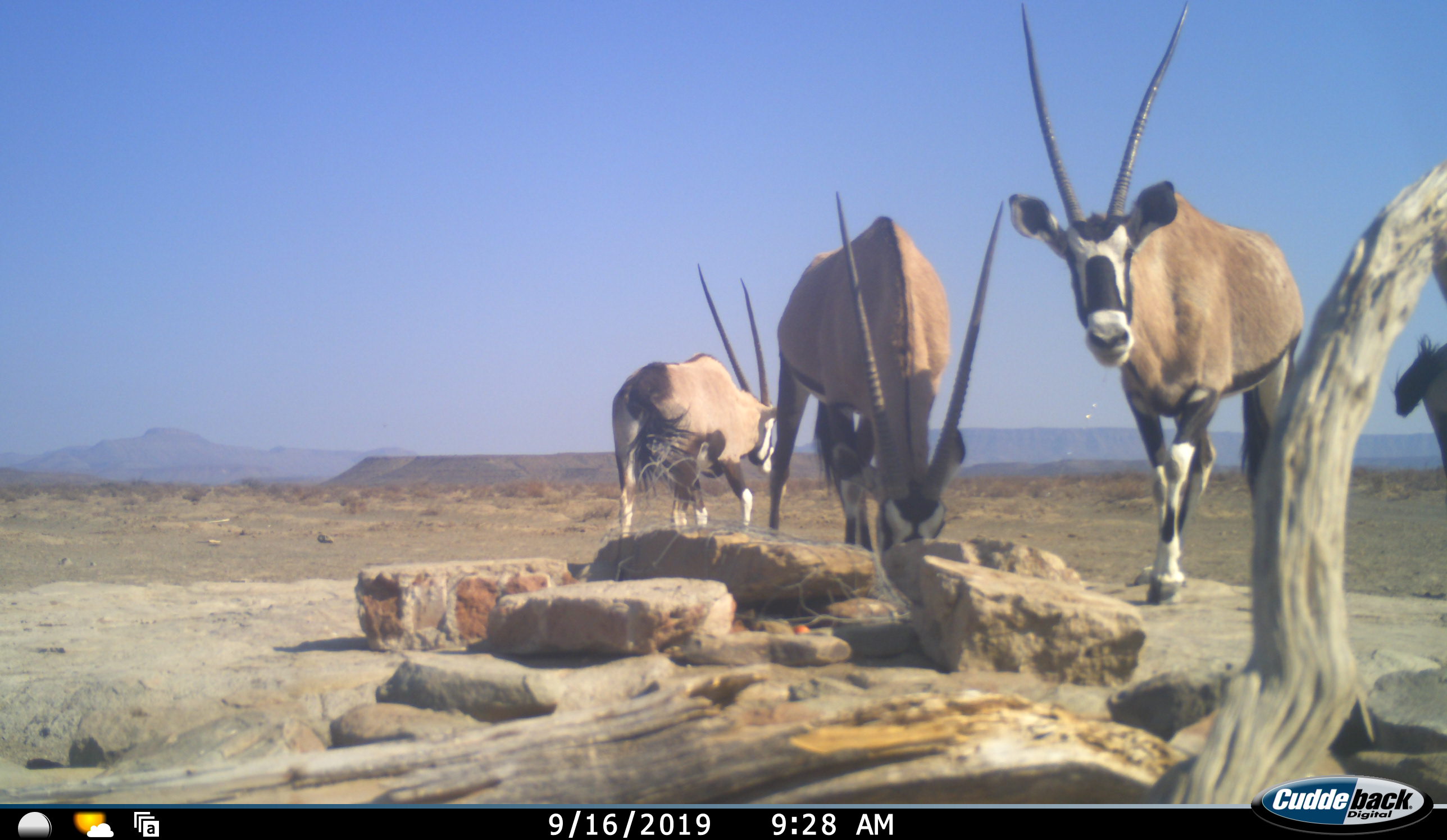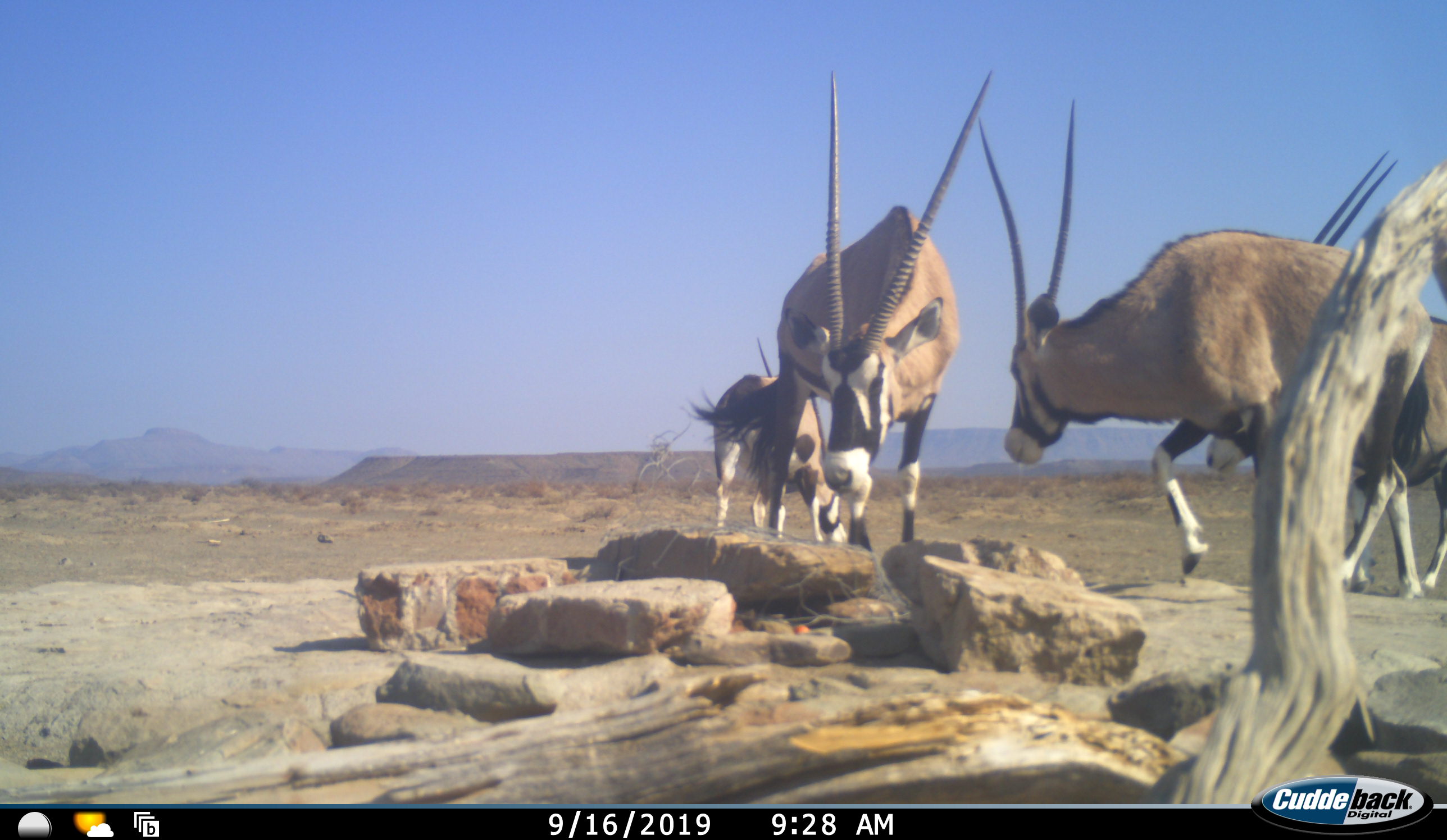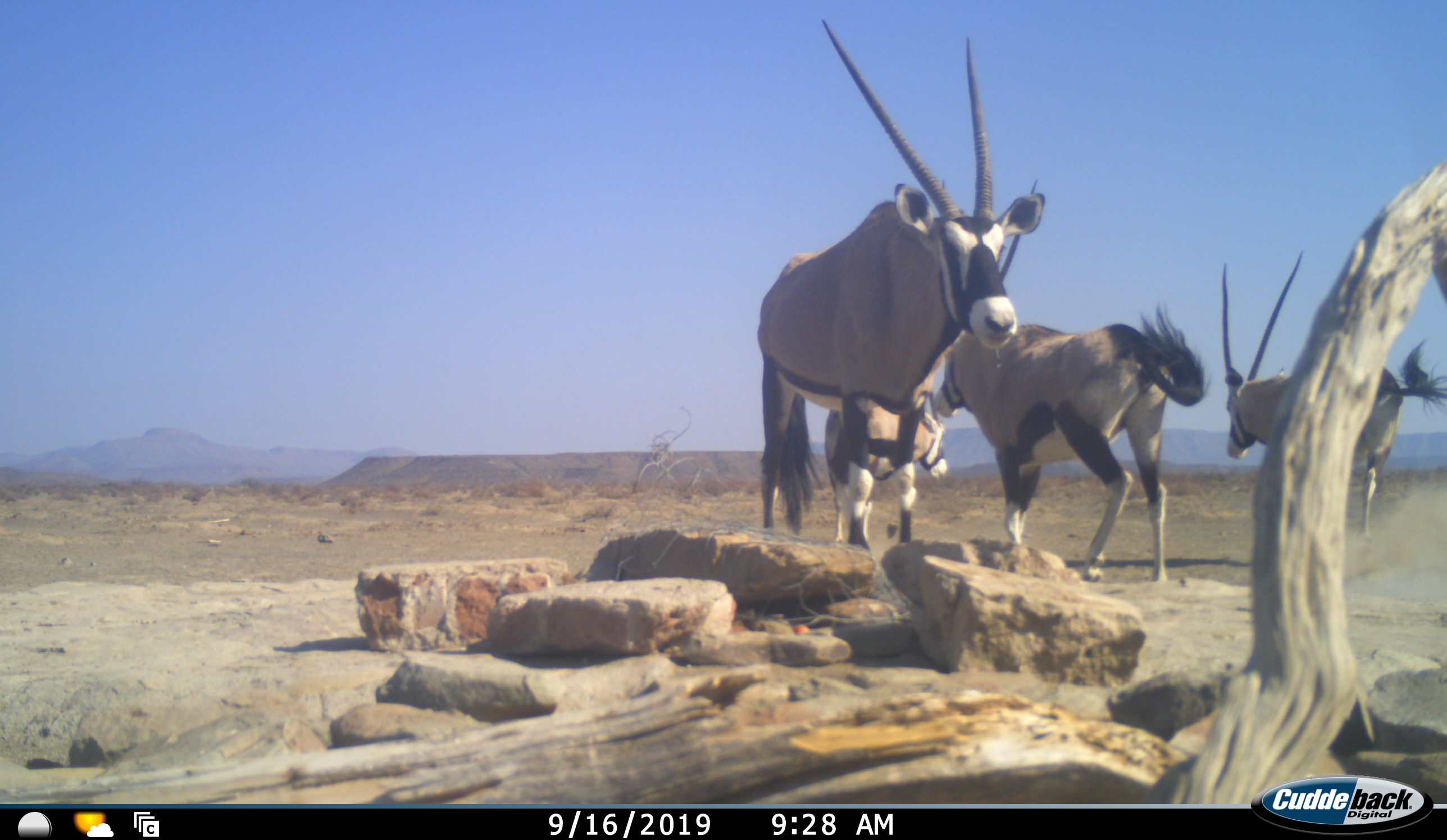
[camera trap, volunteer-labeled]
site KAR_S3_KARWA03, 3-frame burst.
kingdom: Animalia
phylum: Chordata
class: Mammalia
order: Artiodactyla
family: Bovidae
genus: Oryx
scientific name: Oryx gazella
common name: gemsbok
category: oryx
Oryx (gemsbok) (Oryx gazella), count 4. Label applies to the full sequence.